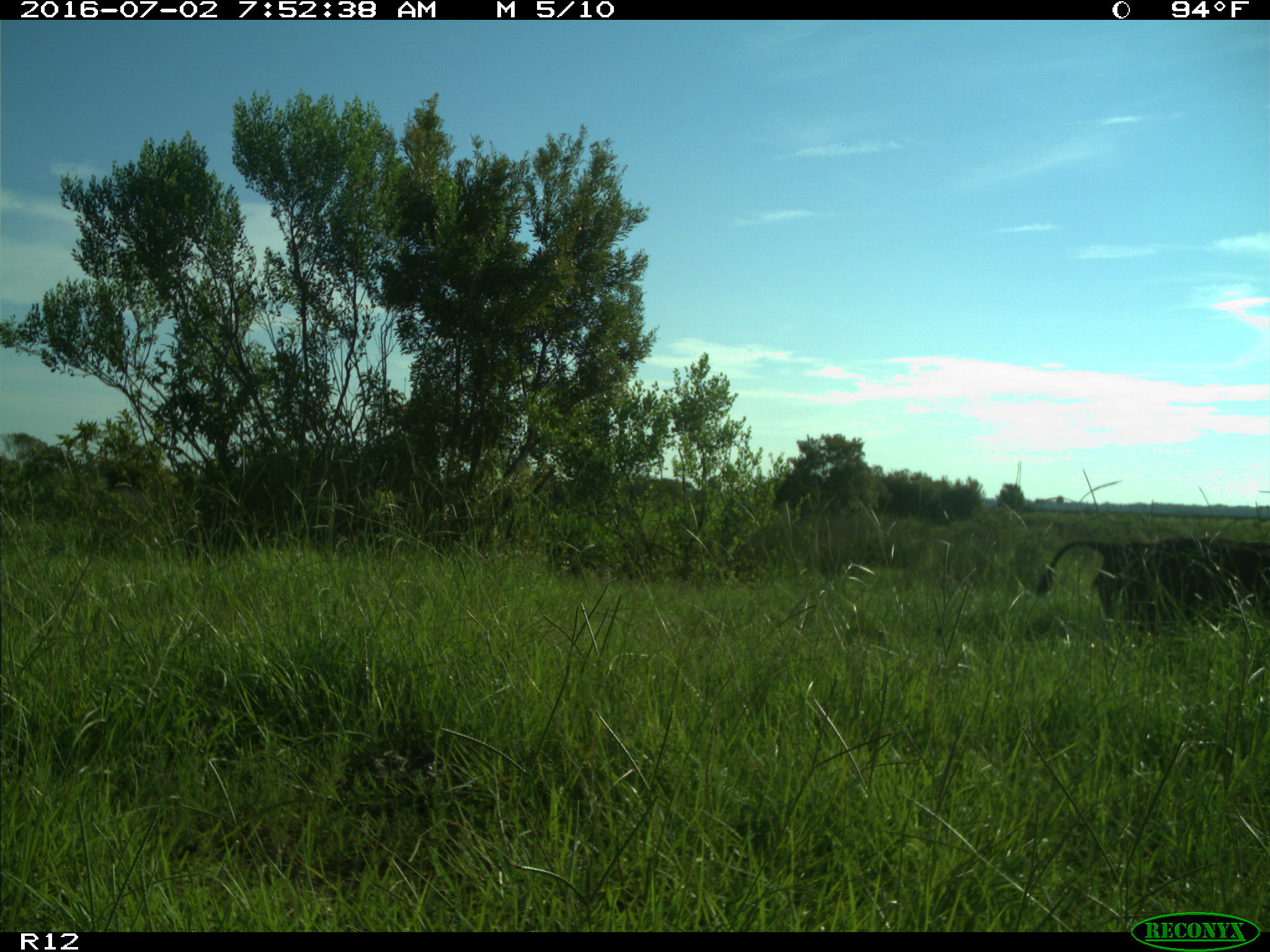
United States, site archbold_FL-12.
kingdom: Animalia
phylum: Chordata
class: Mammalia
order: Artiodactyla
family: Bovidae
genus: Bos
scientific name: Bos taurus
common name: domestic cow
Bos taurus (domestic cow).